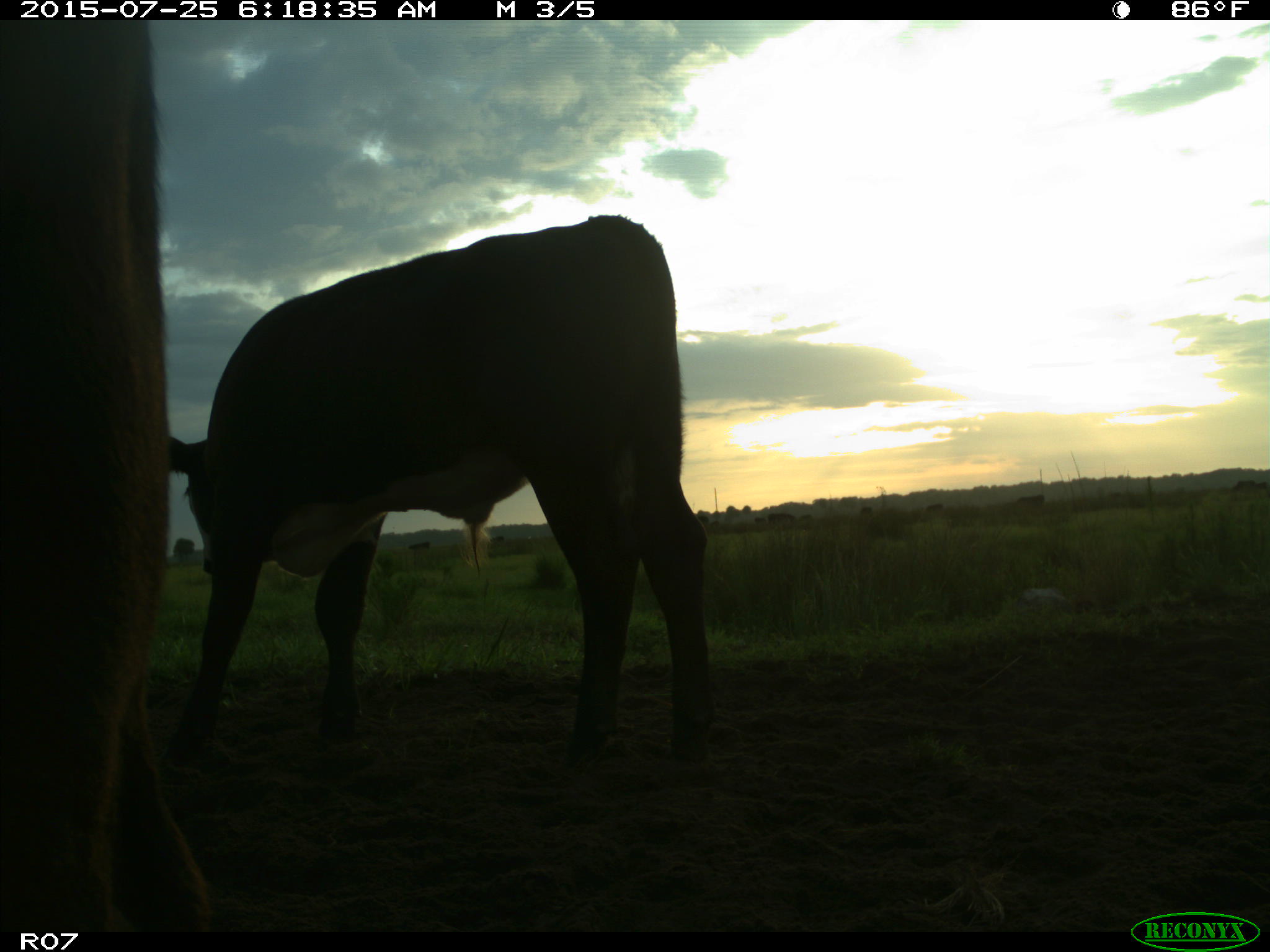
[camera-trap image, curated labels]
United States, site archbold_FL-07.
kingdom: Animalia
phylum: Chordata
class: Mammalia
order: Artiodactyla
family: Bovidae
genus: Bos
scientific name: Bos taurus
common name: domestic cow